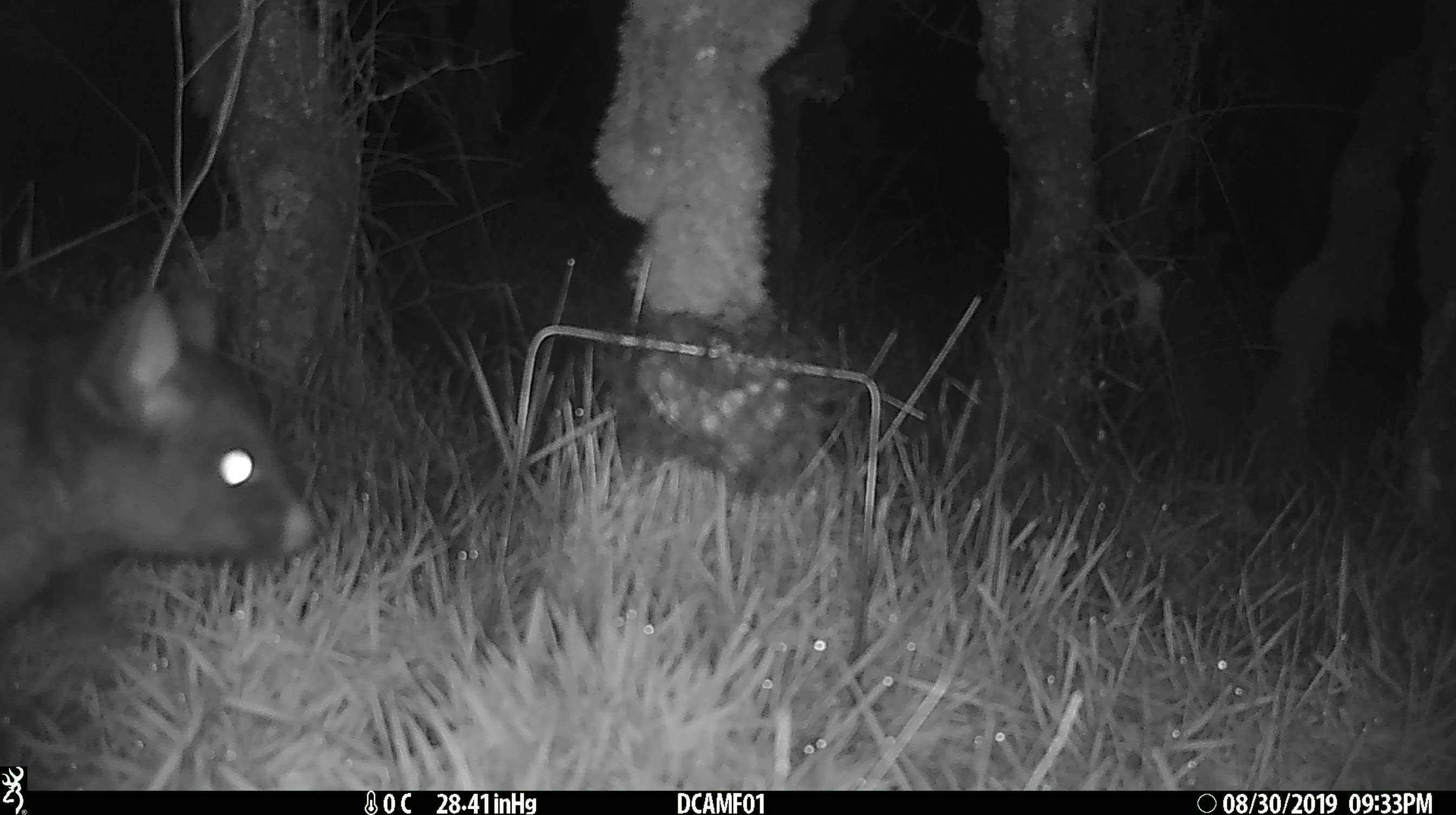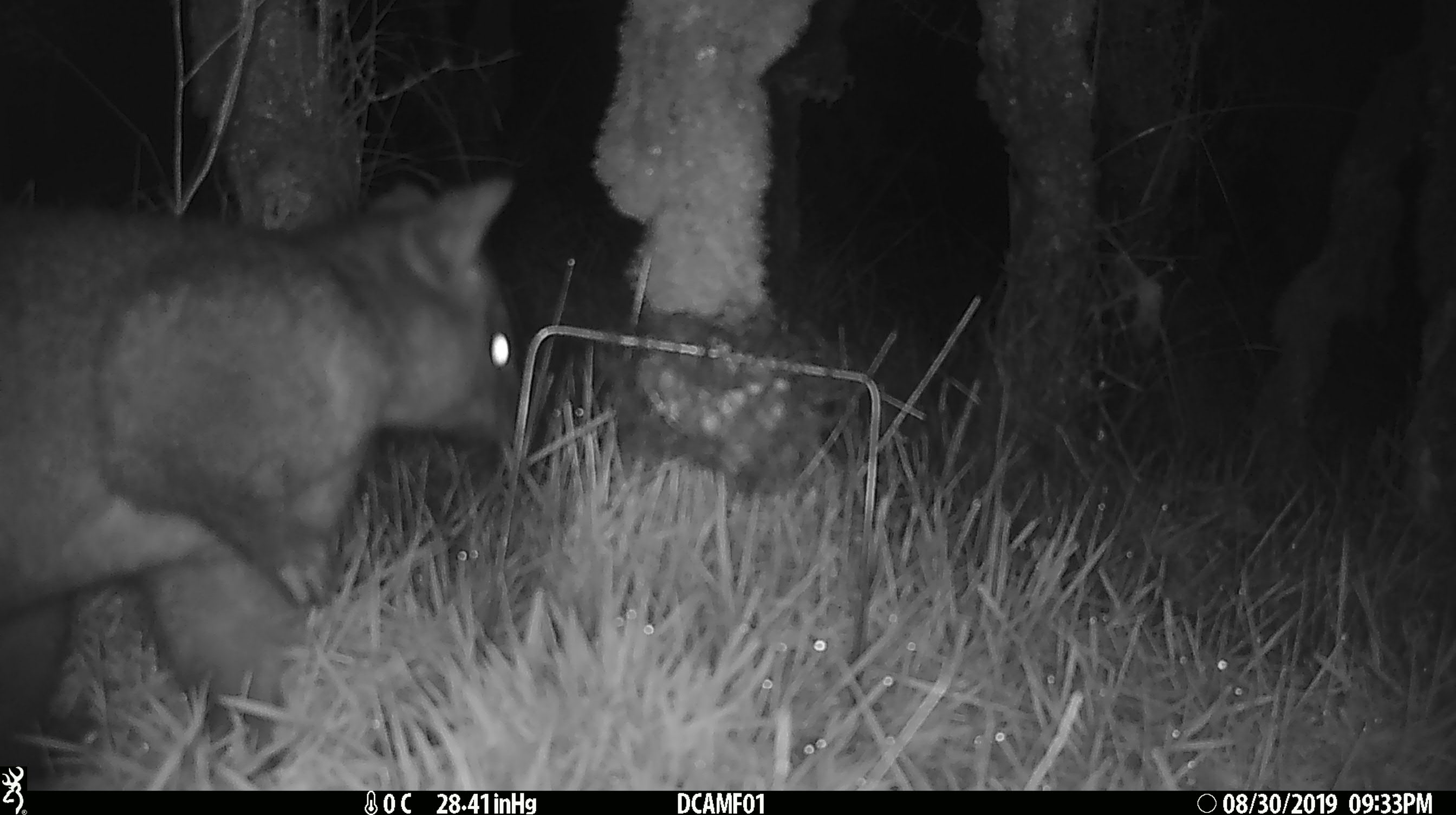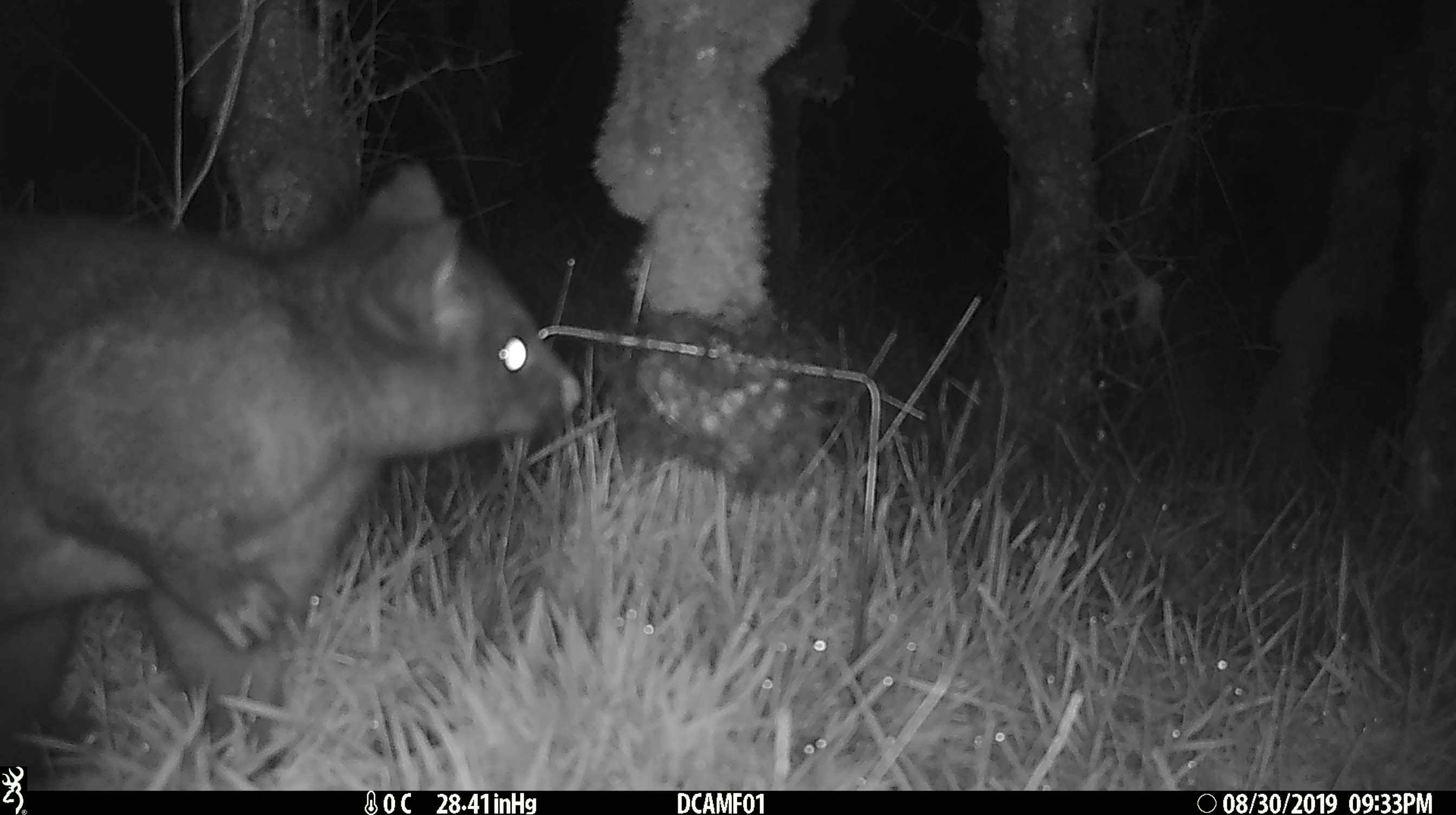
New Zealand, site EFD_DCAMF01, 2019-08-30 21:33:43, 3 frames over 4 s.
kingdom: Animalia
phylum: Chordata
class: Mammalia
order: Diprotodontia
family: Phalangeridae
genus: Trichosurus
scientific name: Trichosurus vulpecula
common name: common brushtail possum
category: possum